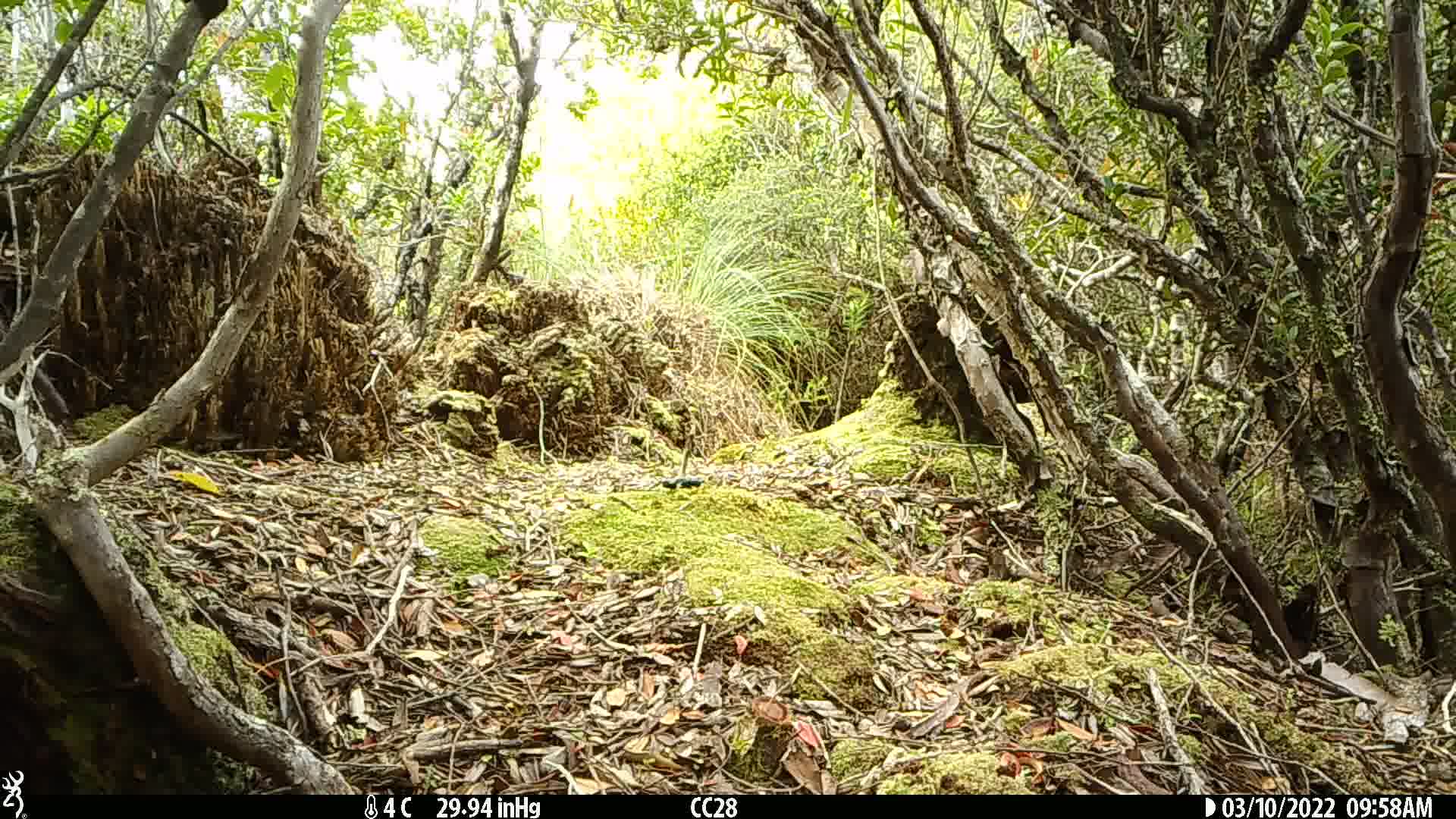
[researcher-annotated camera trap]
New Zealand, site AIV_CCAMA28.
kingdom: Animalia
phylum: Chordata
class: Aves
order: Passeriformes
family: Meliphagidae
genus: Anthornis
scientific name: Anthornis melanura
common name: new zealand bellbird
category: bellbird